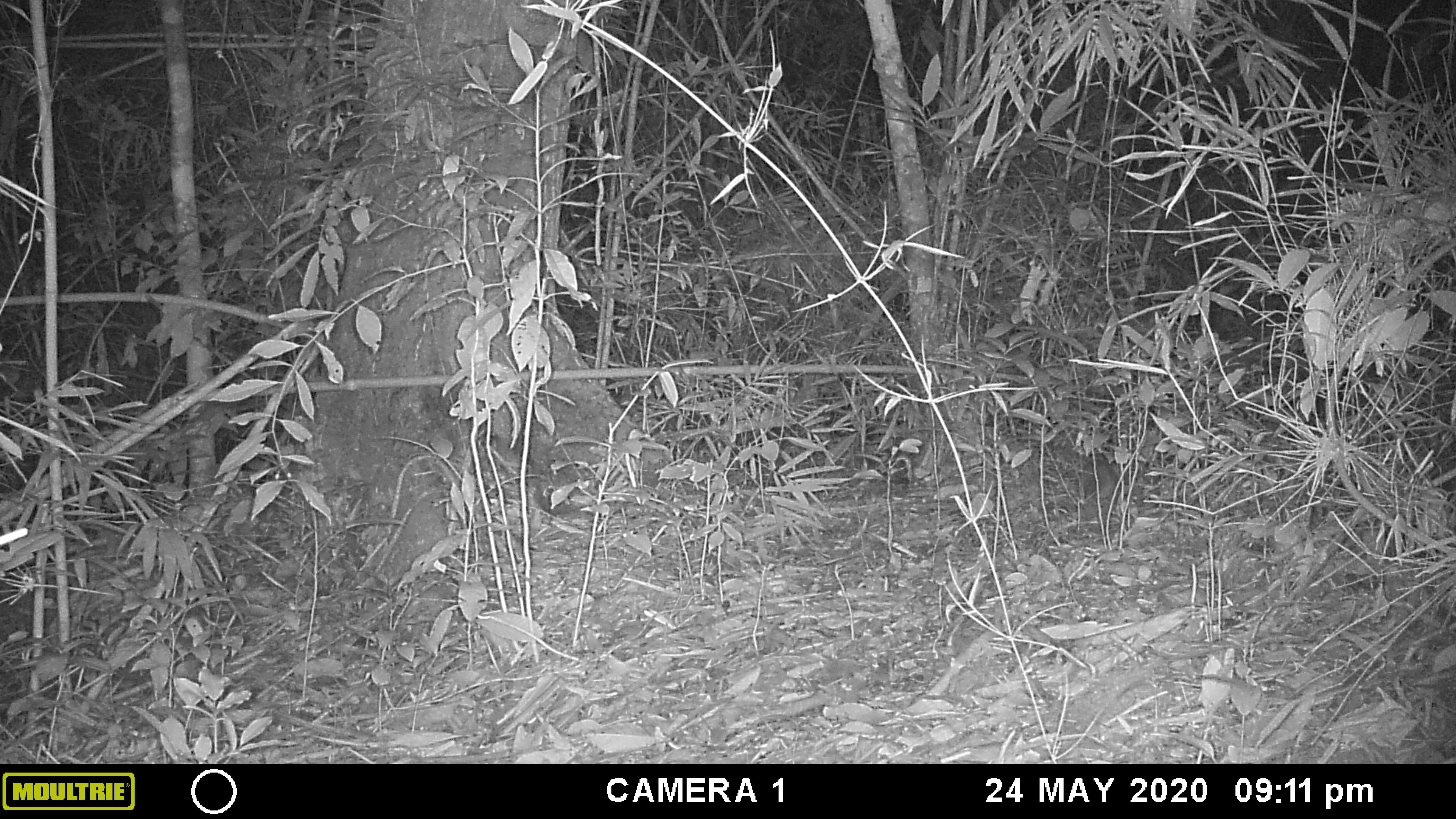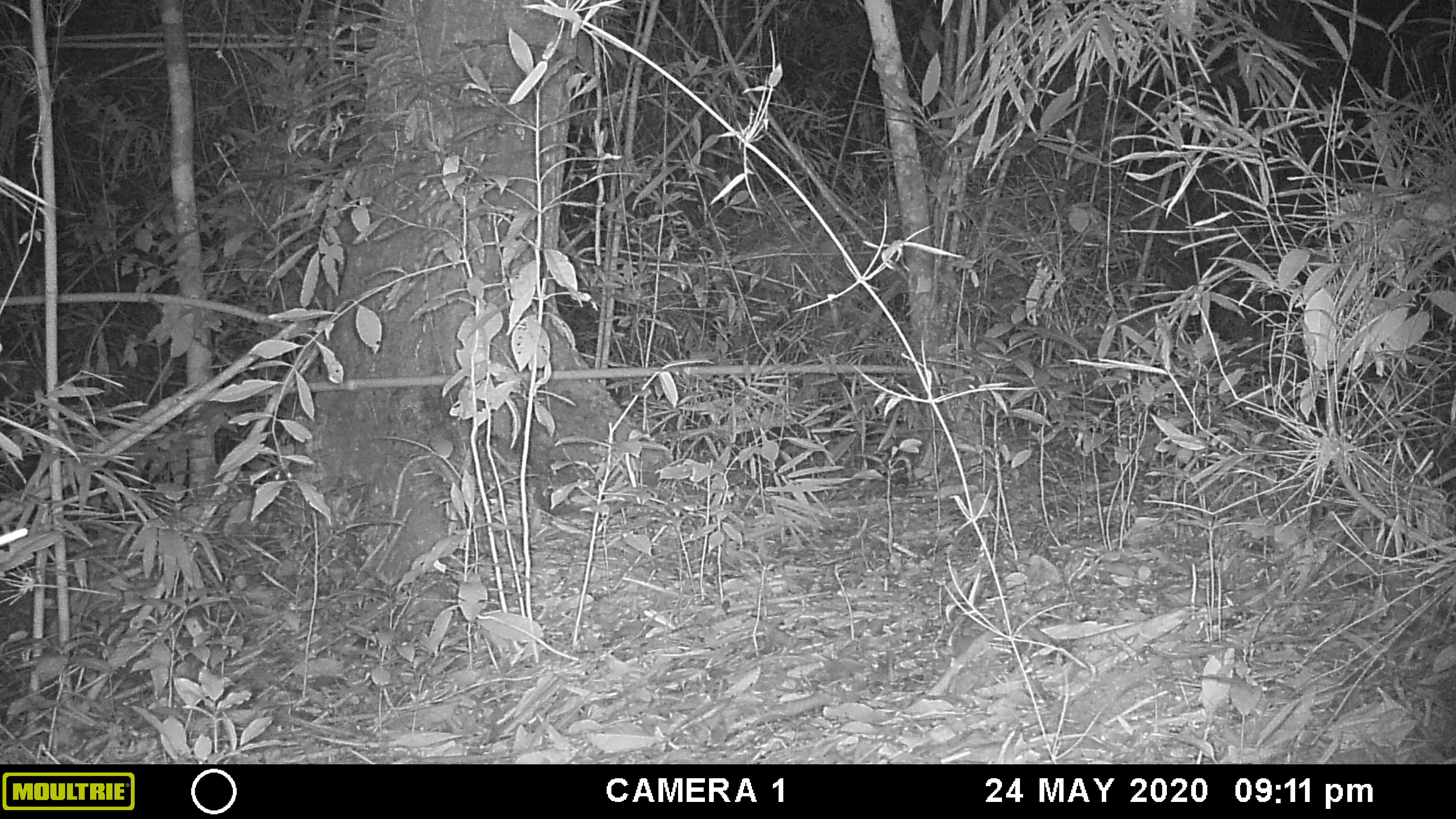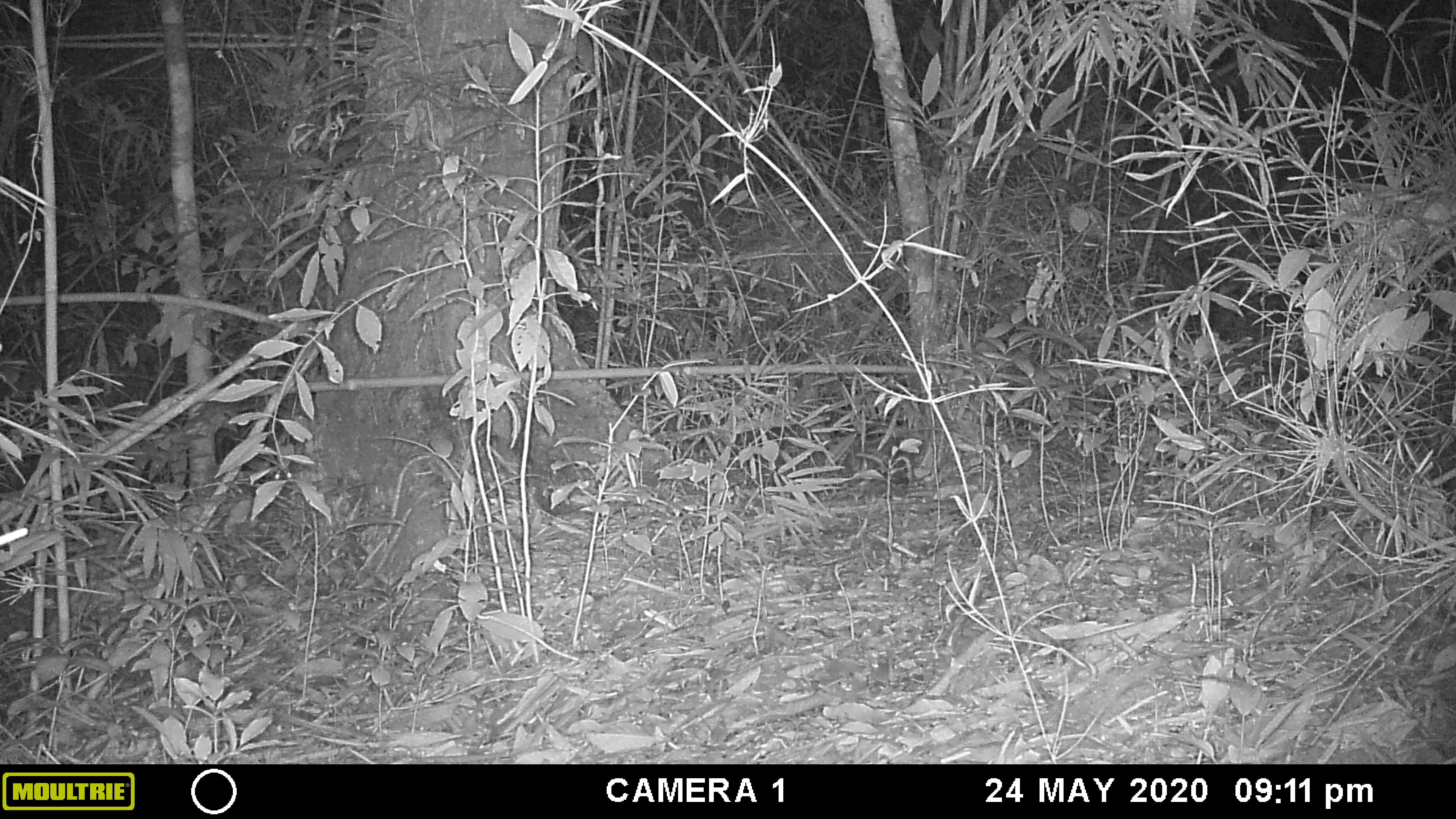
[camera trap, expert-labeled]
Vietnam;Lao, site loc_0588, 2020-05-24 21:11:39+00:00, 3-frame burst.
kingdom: Animalia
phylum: Chordata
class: Mammalia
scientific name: Mammalia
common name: mammal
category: unidentified small mammal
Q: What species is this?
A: Unidentified small mammal (mammal) (Mammalia).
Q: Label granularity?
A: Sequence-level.